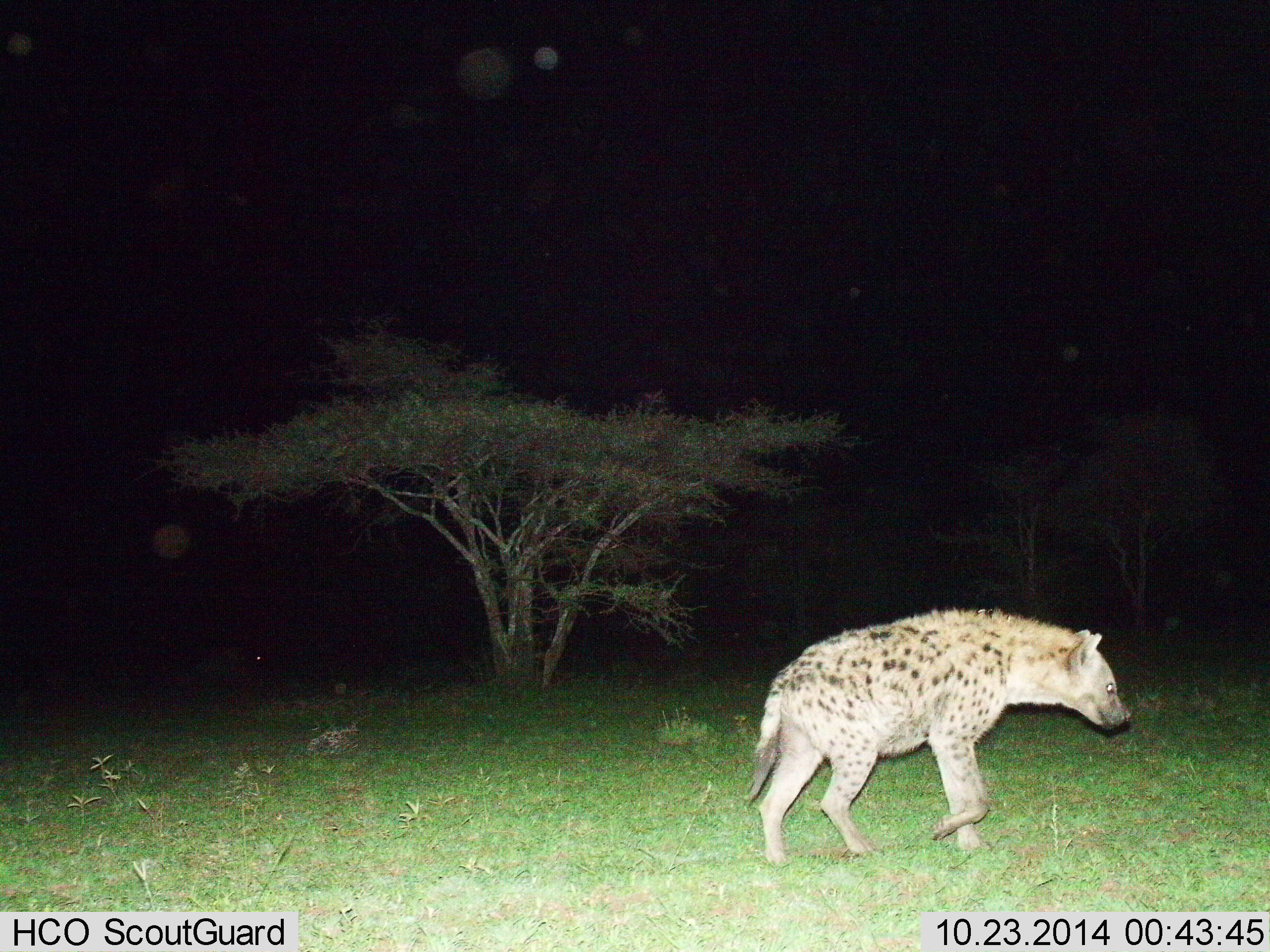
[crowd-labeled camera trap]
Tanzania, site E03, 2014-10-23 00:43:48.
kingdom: Animalia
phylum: Chordata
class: Mammalia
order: Carnivora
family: Hyaenidae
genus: Crocuta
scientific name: Crocuta crocuta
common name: spotted hyena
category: hyenaspotted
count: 1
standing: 10%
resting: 0%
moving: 90%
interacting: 0%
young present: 0%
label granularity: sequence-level